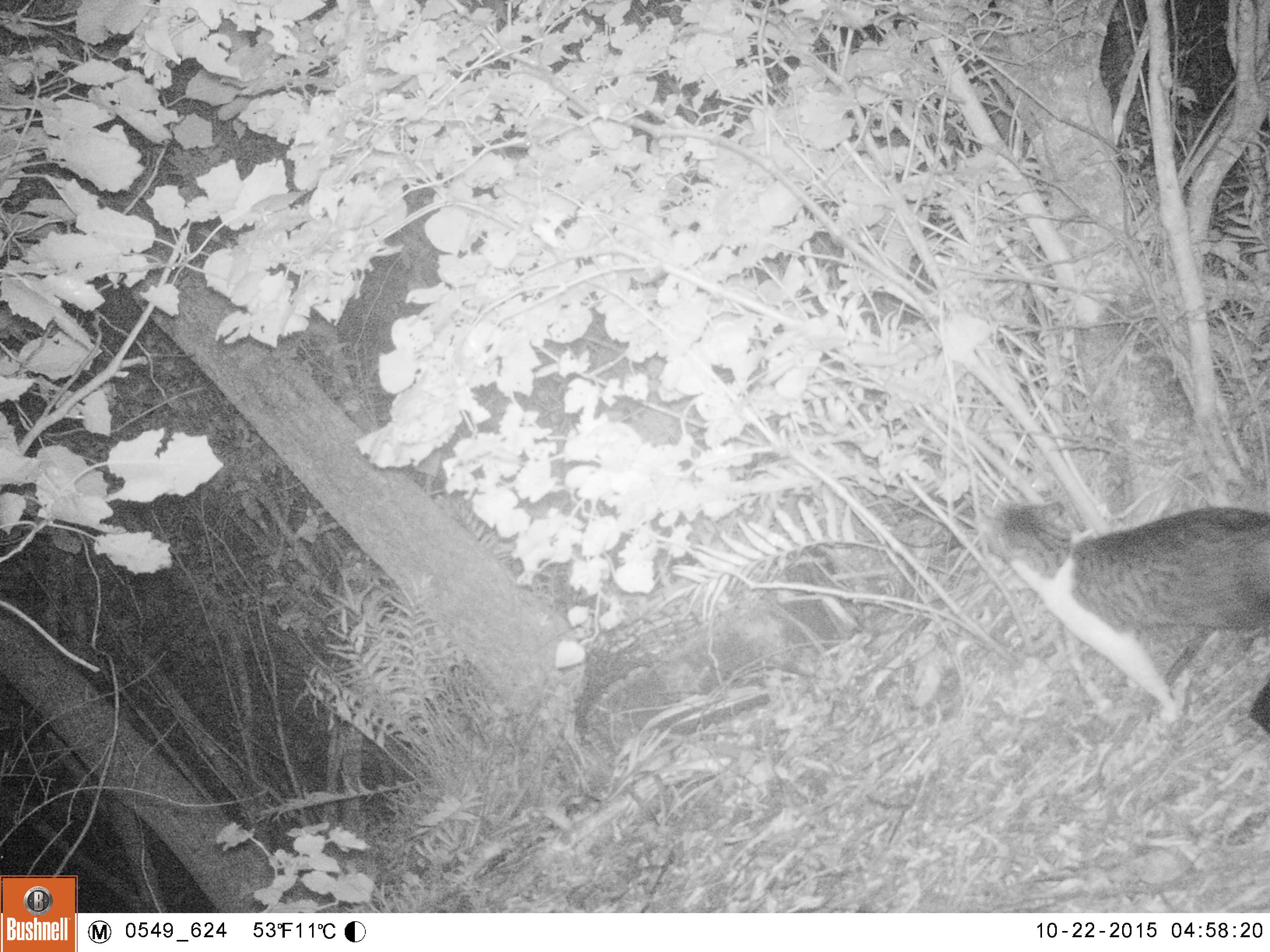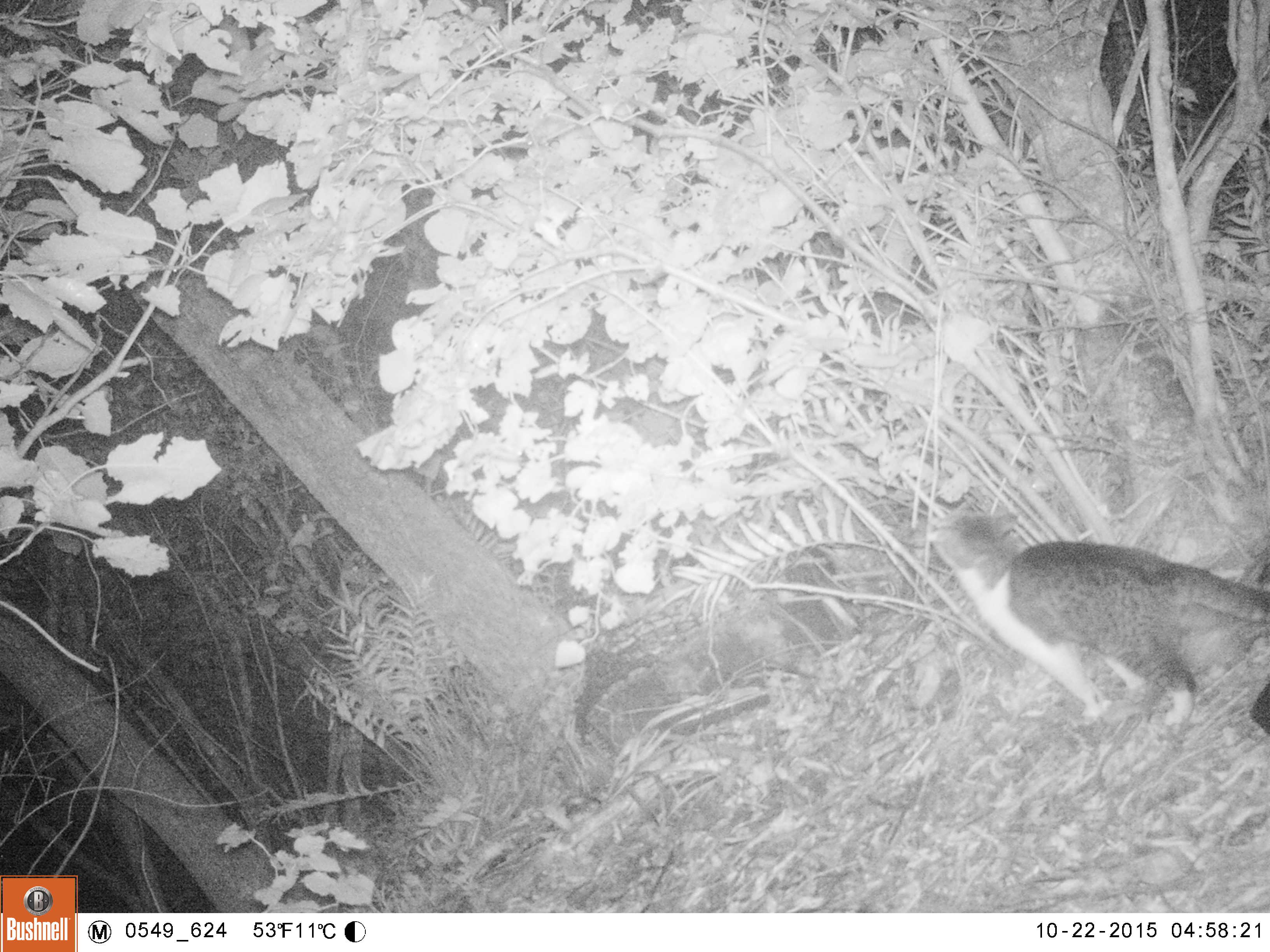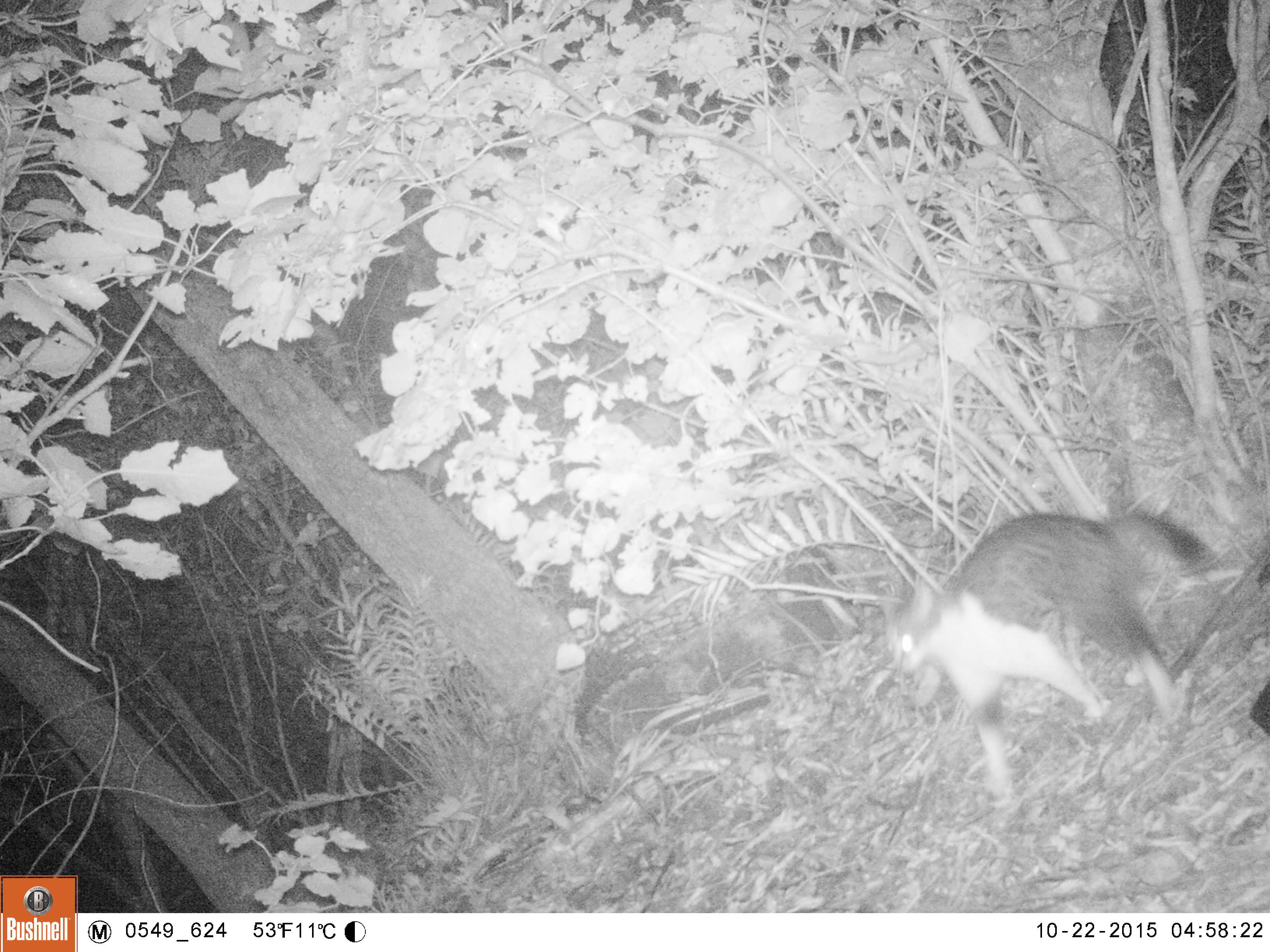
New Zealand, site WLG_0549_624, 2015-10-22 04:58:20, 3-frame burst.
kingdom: Animalia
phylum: Chordata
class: Mammalia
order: Carnivora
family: Felidae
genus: Felis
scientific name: Felis catus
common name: domestic cat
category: cat